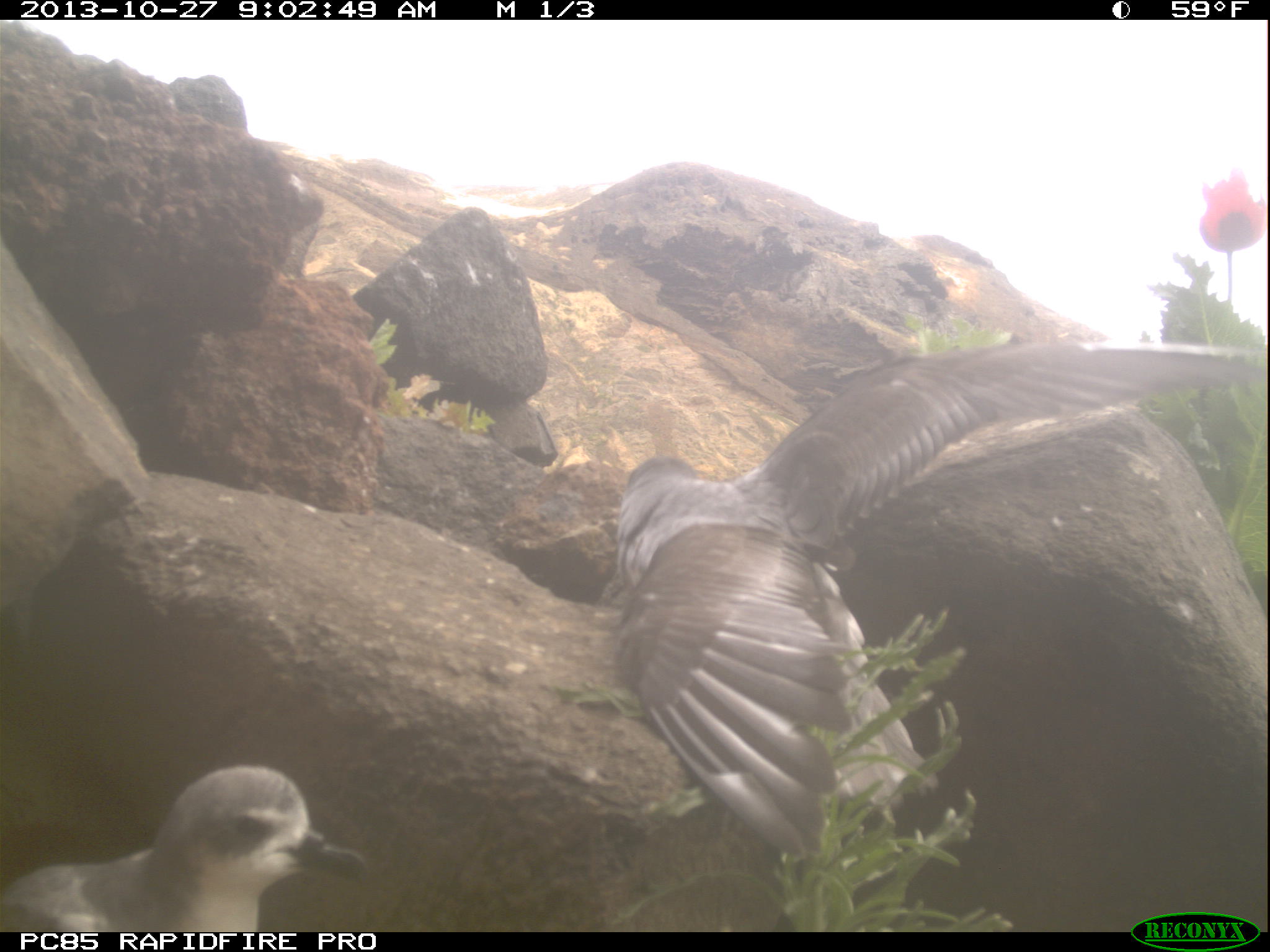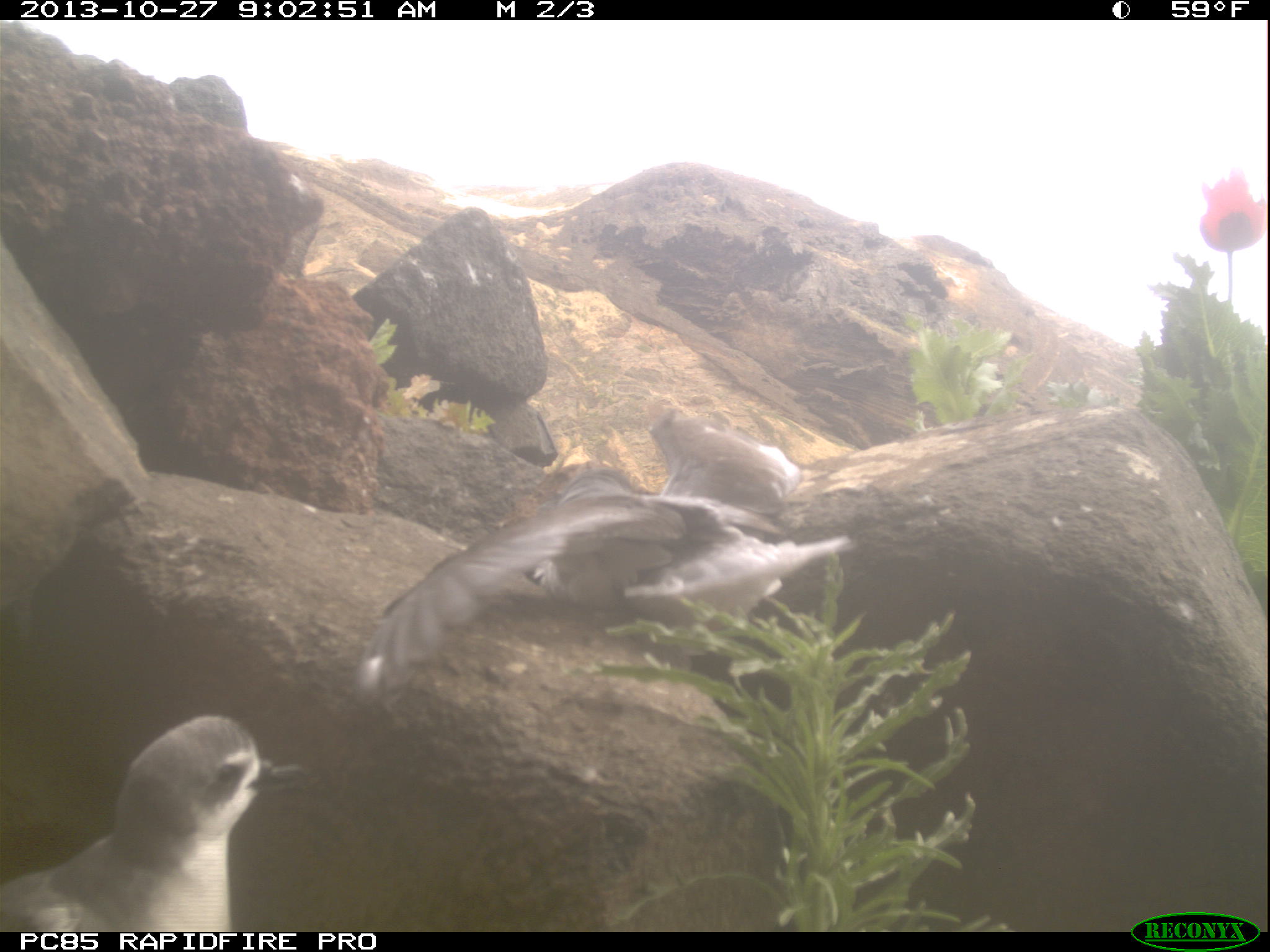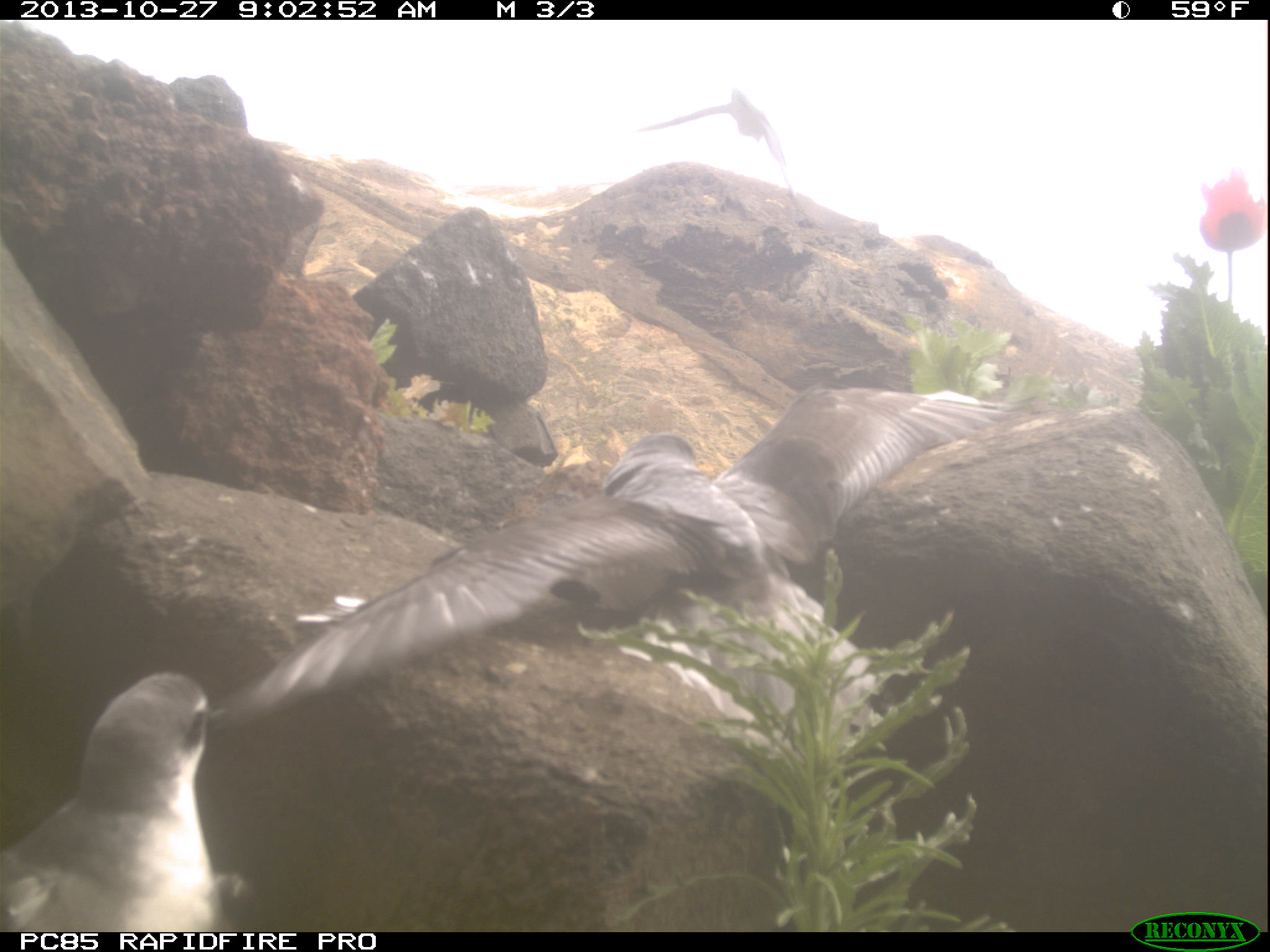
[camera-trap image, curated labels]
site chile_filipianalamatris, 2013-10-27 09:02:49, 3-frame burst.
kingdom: Animalia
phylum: Chordata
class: Aves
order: Procellariiformes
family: Procellariidae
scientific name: Procellariidae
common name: petrel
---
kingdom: Animalia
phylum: Chordata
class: Aves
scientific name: Aves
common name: bird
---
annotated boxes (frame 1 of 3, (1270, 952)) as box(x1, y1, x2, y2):
petrel: box(589, 338, 1270, 928); box(0, 764, 375, 934)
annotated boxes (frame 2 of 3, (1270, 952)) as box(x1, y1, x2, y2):
petrel: box(343, 408, 834, 706); box(2, 711, 288, 938)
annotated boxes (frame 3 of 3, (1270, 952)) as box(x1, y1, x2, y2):
bird: box(635, 81, 809, 237)
petrel: box(219, 379, 1010, 741); box(3, 671, 249, 931)